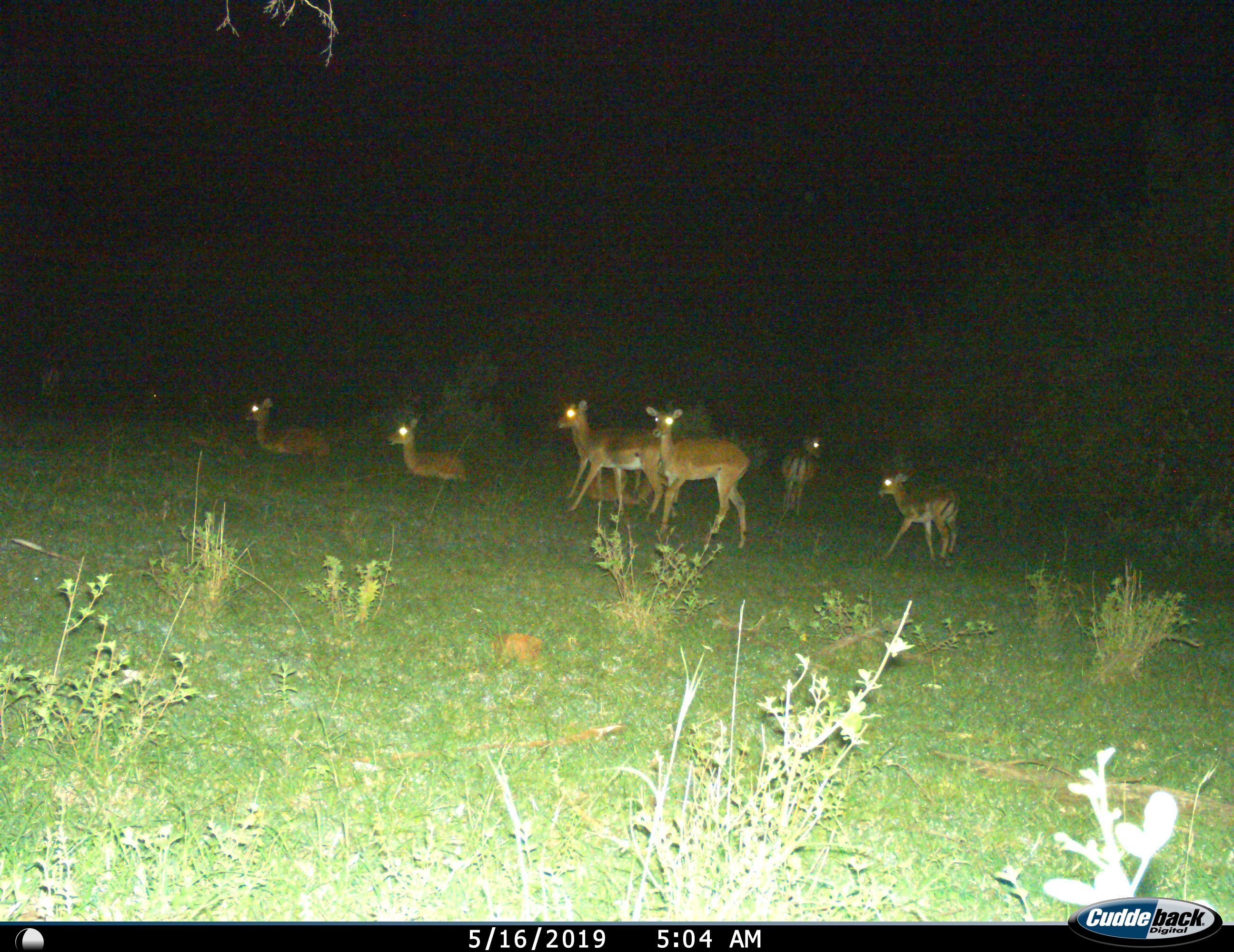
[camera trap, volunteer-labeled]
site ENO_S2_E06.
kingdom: Animalia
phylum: Chordata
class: Mammalia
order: Artiodactyla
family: Bovidae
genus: Aepyceros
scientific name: Aepyceros melampus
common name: impala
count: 7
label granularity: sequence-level